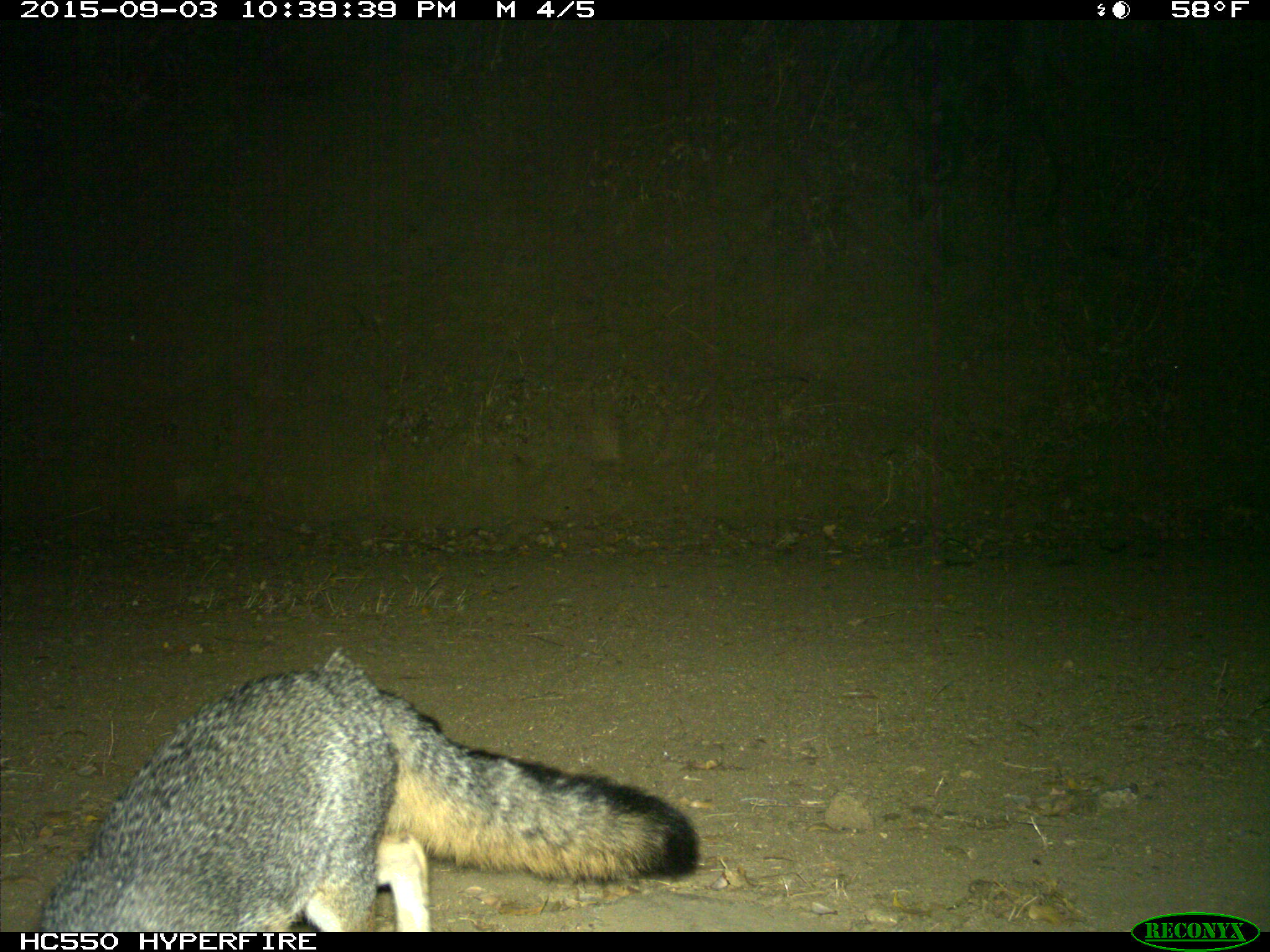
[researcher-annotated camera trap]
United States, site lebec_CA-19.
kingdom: Animalia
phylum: Chordata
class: Mammalia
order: Carnivora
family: Canidae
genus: Urocyon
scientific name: Urocyon cinereoargenteus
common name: gray fox